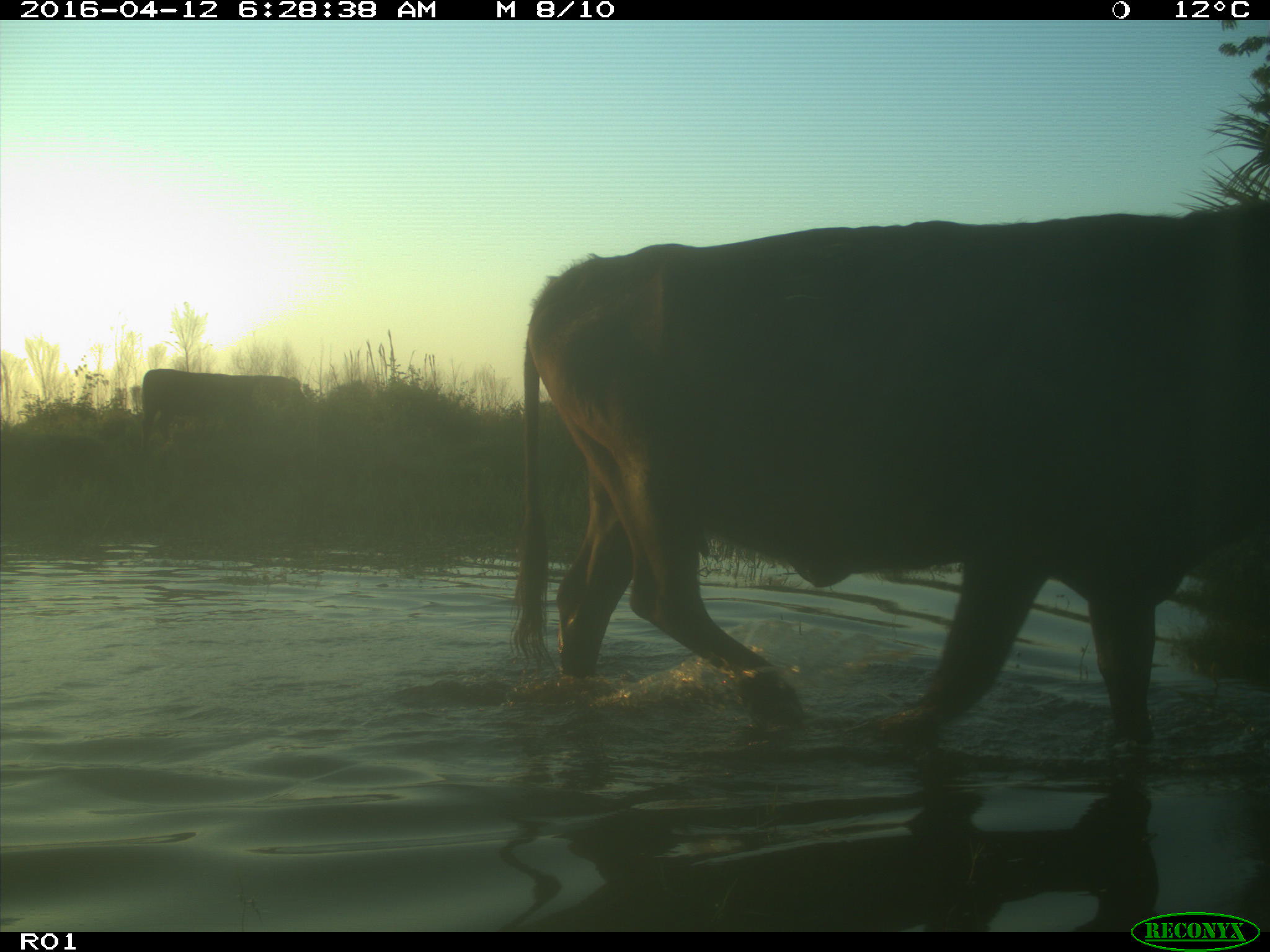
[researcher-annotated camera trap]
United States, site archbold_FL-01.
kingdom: Animalia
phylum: Chordata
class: Mammalia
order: Artiodactyla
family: Bovidae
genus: Bos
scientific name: Bos taurus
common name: domestic cow